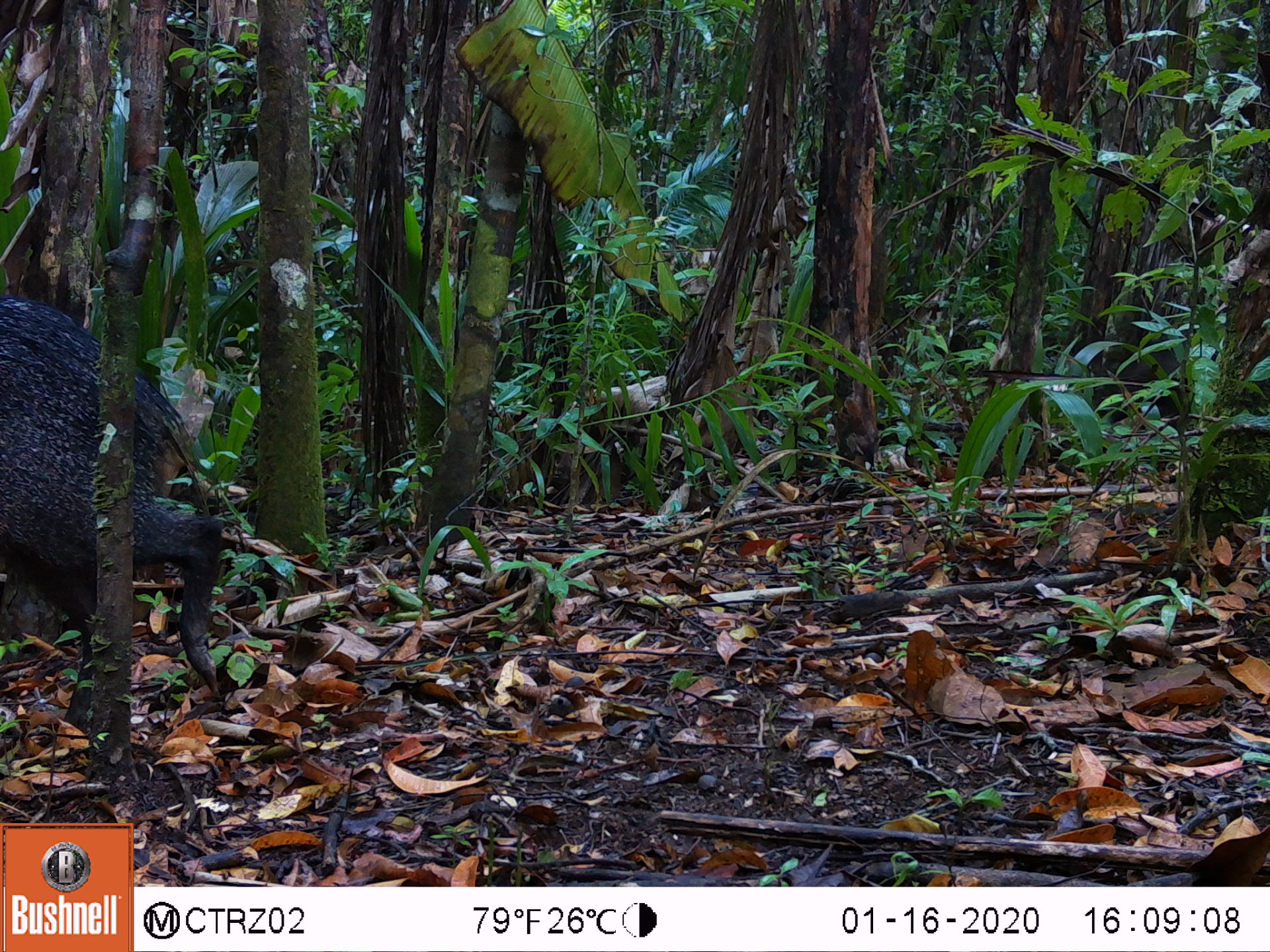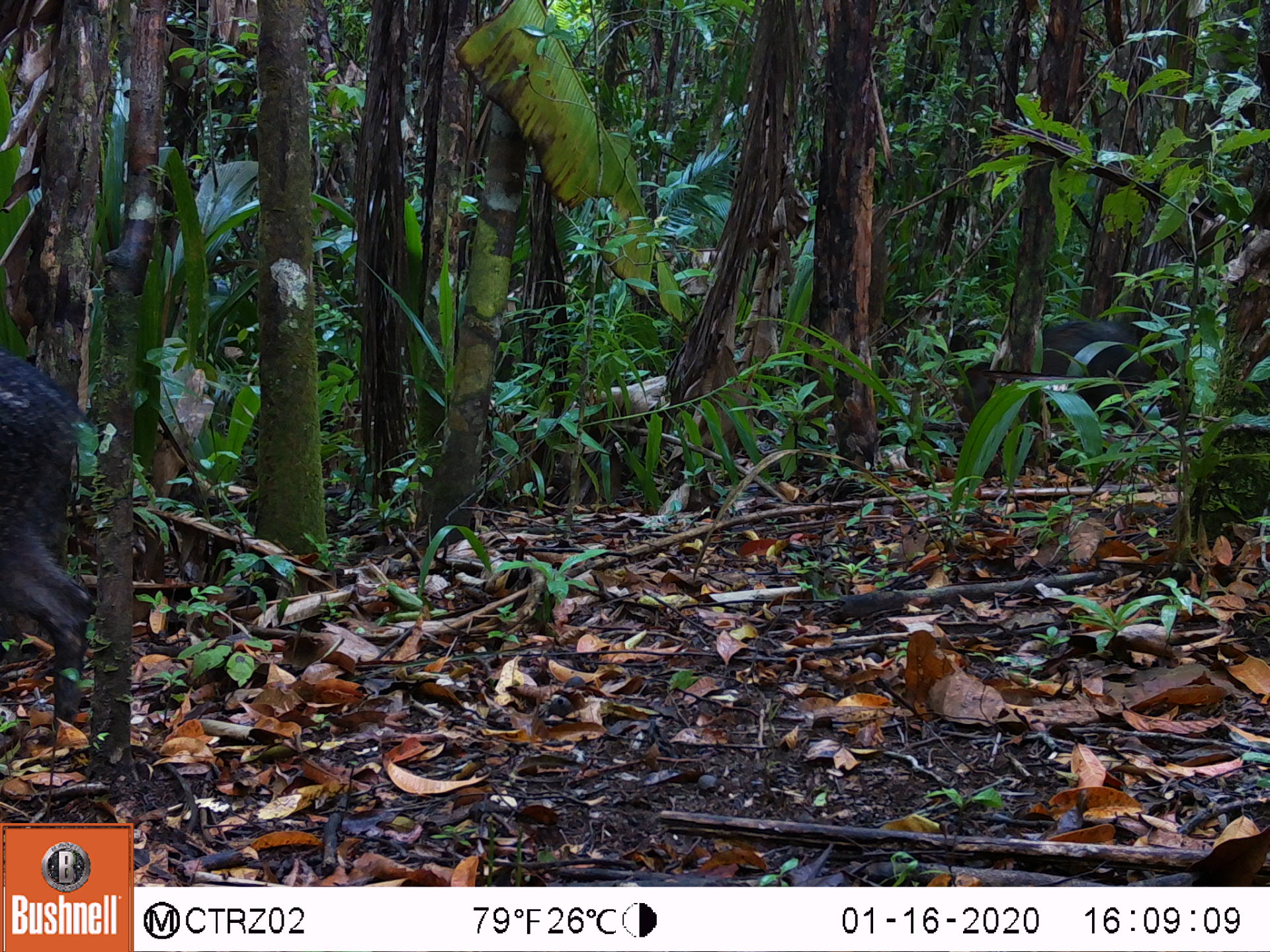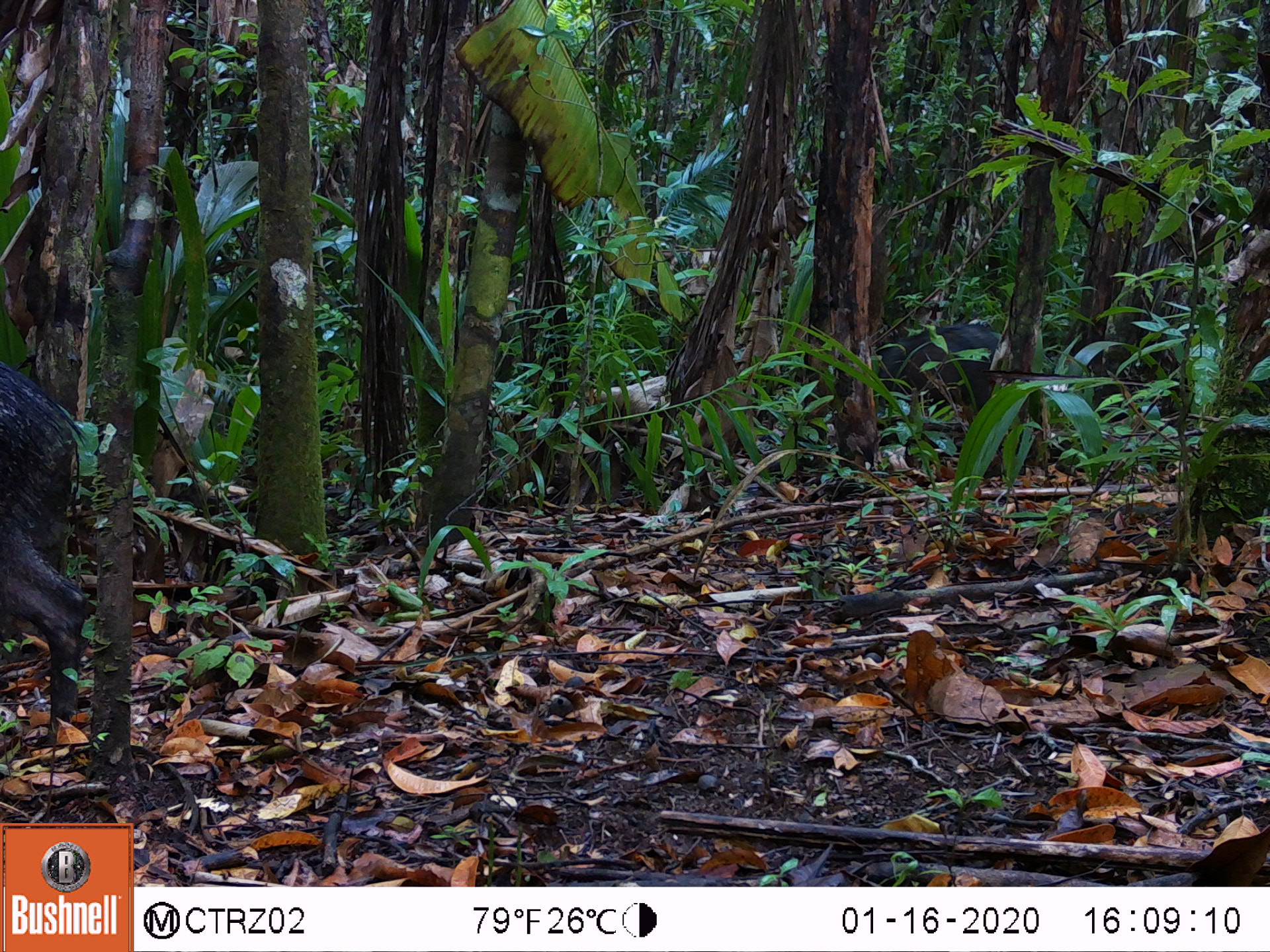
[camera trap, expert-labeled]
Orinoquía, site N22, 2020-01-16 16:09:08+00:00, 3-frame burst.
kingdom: Animalia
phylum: Chordata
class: Mammalia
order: Artiodactyla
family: Tayassuidae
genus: Pecari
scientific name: Pecari tajacu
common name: collared peccary